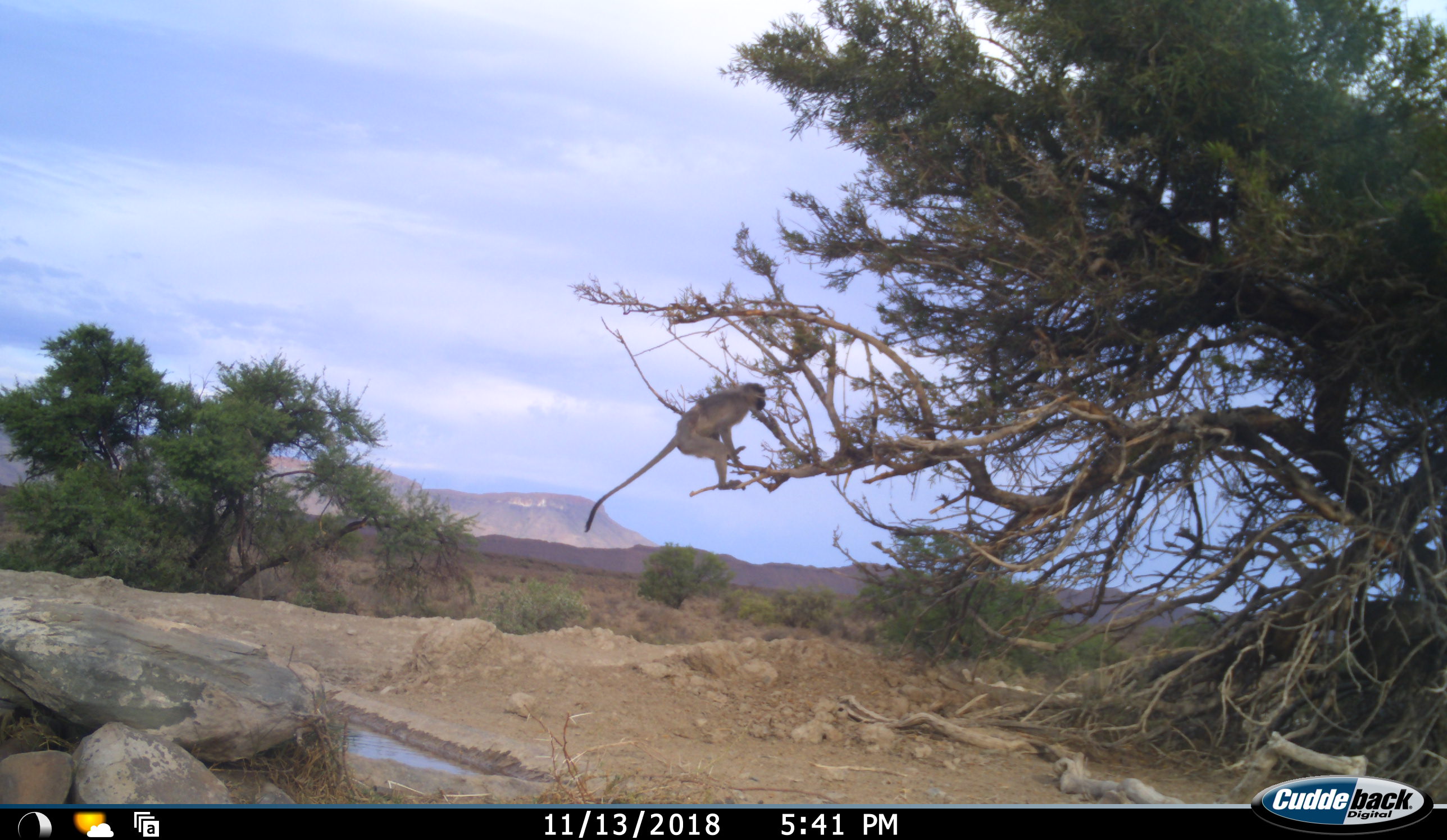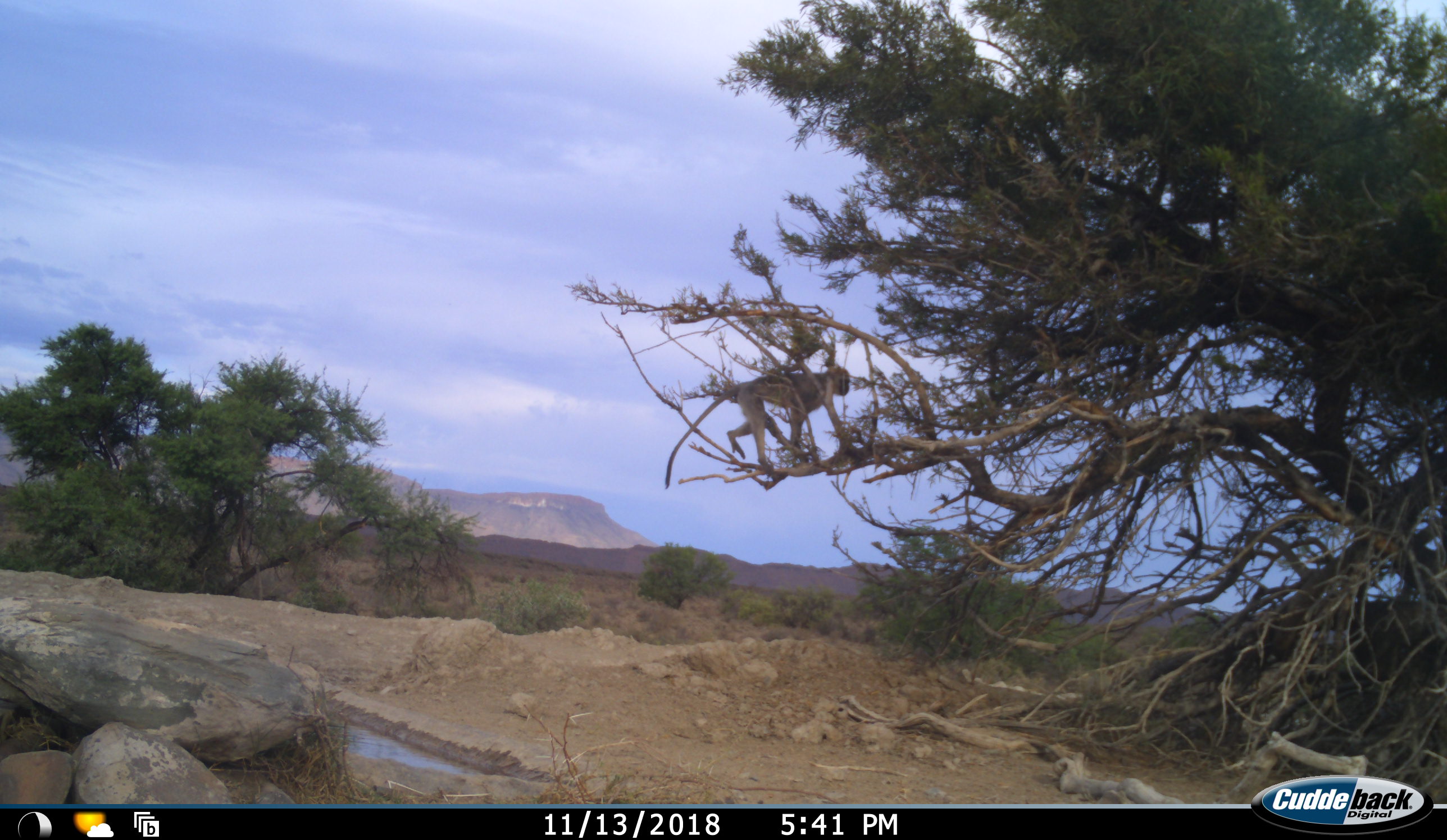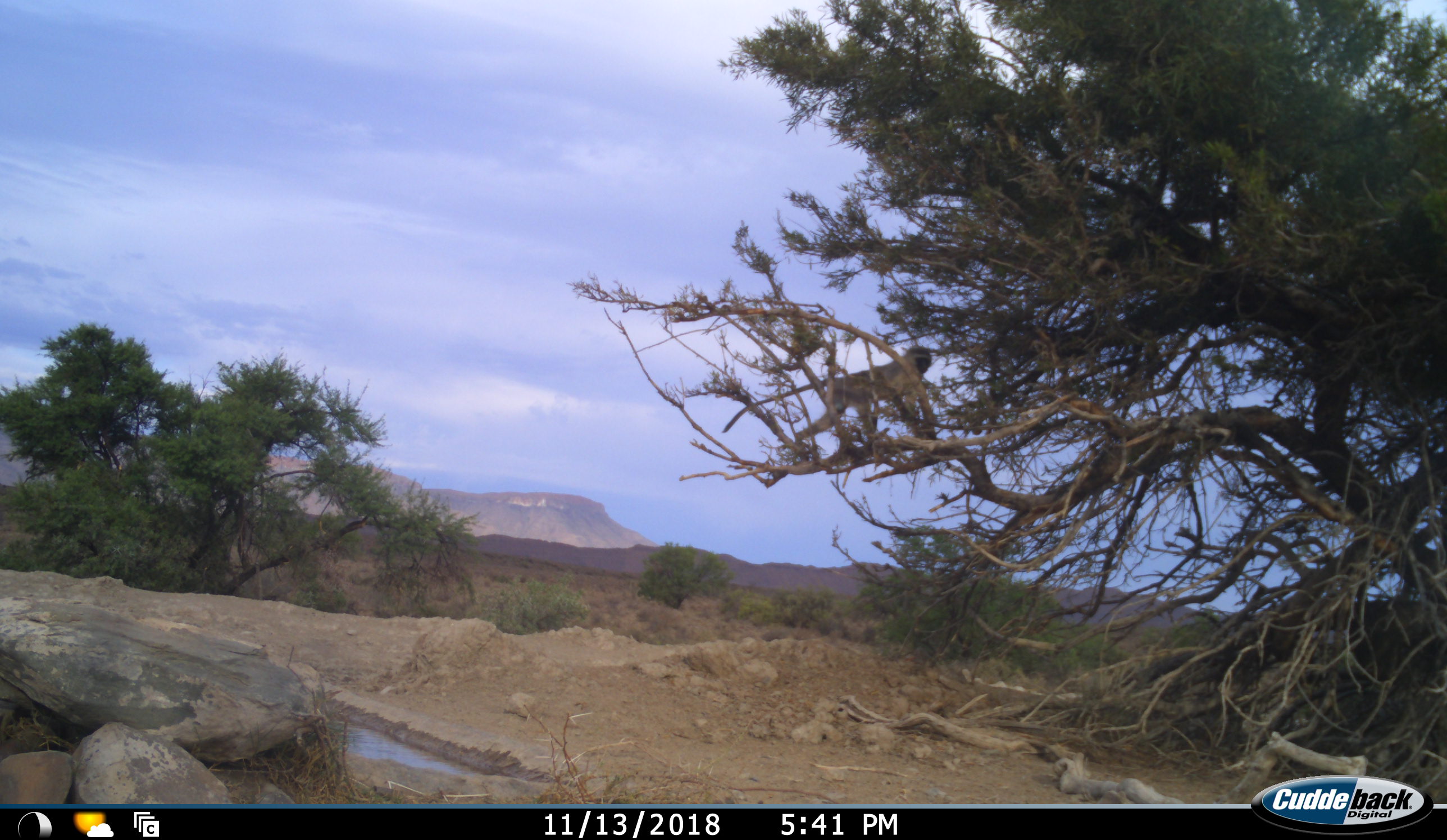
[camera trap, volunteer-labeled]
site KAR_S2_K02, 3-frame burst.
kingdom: Animalia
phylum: Chordata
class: Mammalia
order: Primates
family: Cercopithecidae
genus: Chlorocebus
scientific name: Chlorocebus pygerythrus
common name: vervet monkey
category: monkeyvervet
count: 1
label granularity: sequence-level